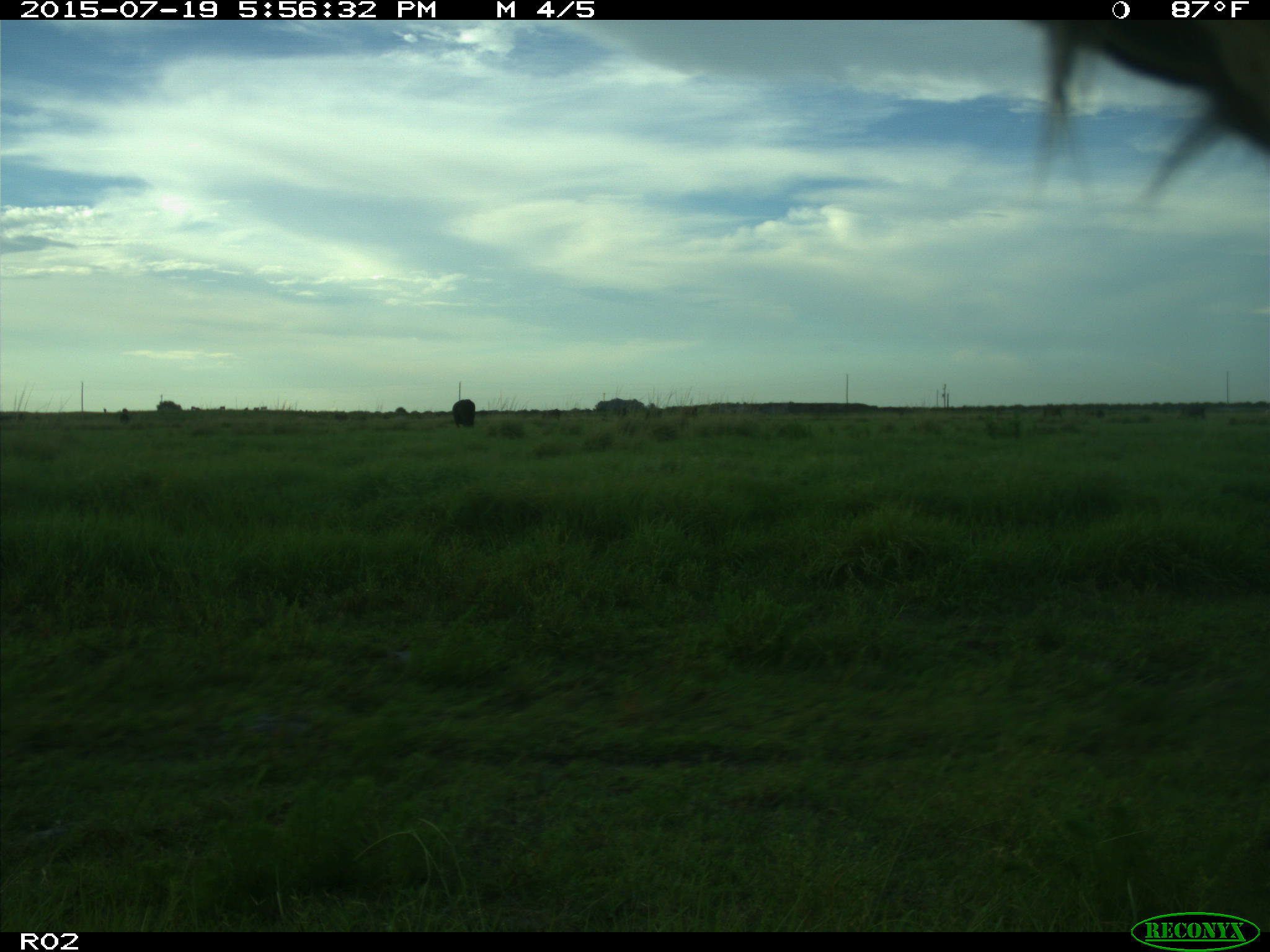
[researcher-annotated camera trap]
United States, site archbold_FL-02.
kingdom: Animalia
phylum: Chordata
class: Mammalia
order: Artiodactyla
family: Bovidae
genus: Bos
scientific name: Bos taurus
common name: domestic cow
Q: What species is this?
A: Bos taurus (domestic cow).